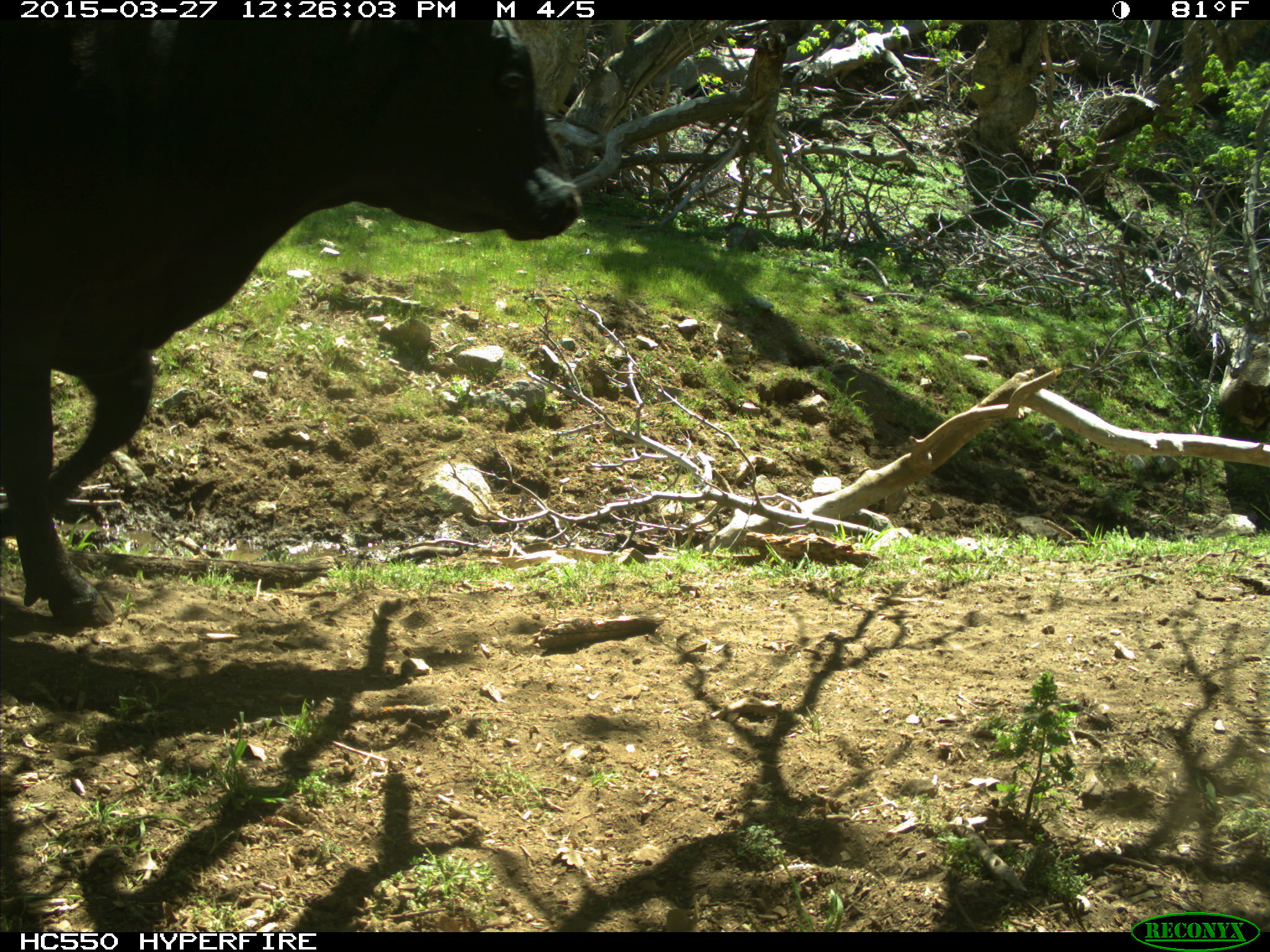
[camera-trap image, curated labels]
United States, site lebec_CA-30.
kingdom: Animalia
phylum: Chordata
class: Mammalia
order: Artiodactyla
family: Bovidae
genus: Bos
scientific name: Bos taurus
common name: domestic cow